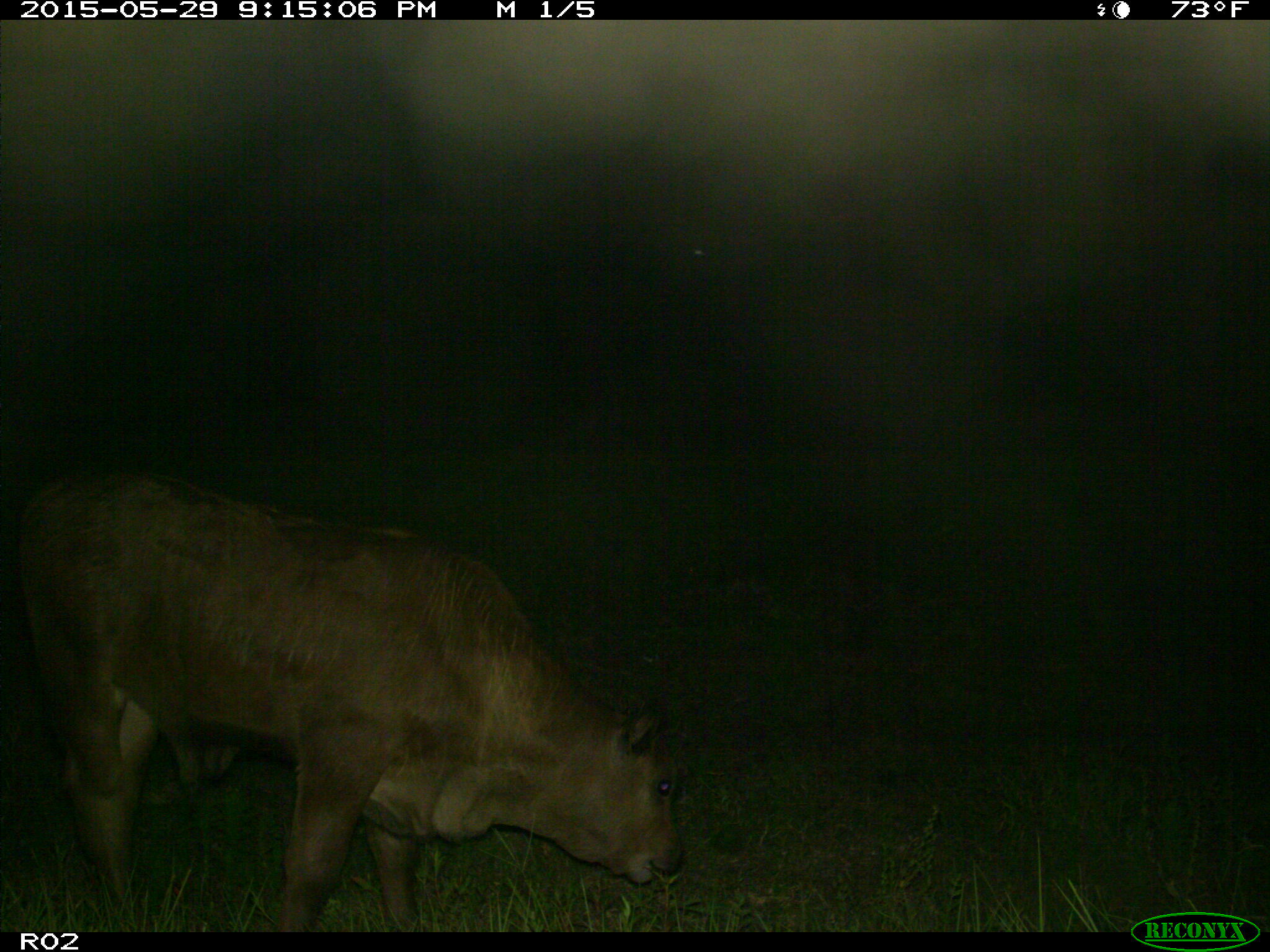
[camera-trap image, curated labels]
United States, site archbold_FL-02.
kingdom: Animalia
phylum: Chordata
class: Mammalia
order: Artiodactyla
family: Bovidae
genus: Bos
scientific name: Bos taurus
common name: domestic cow